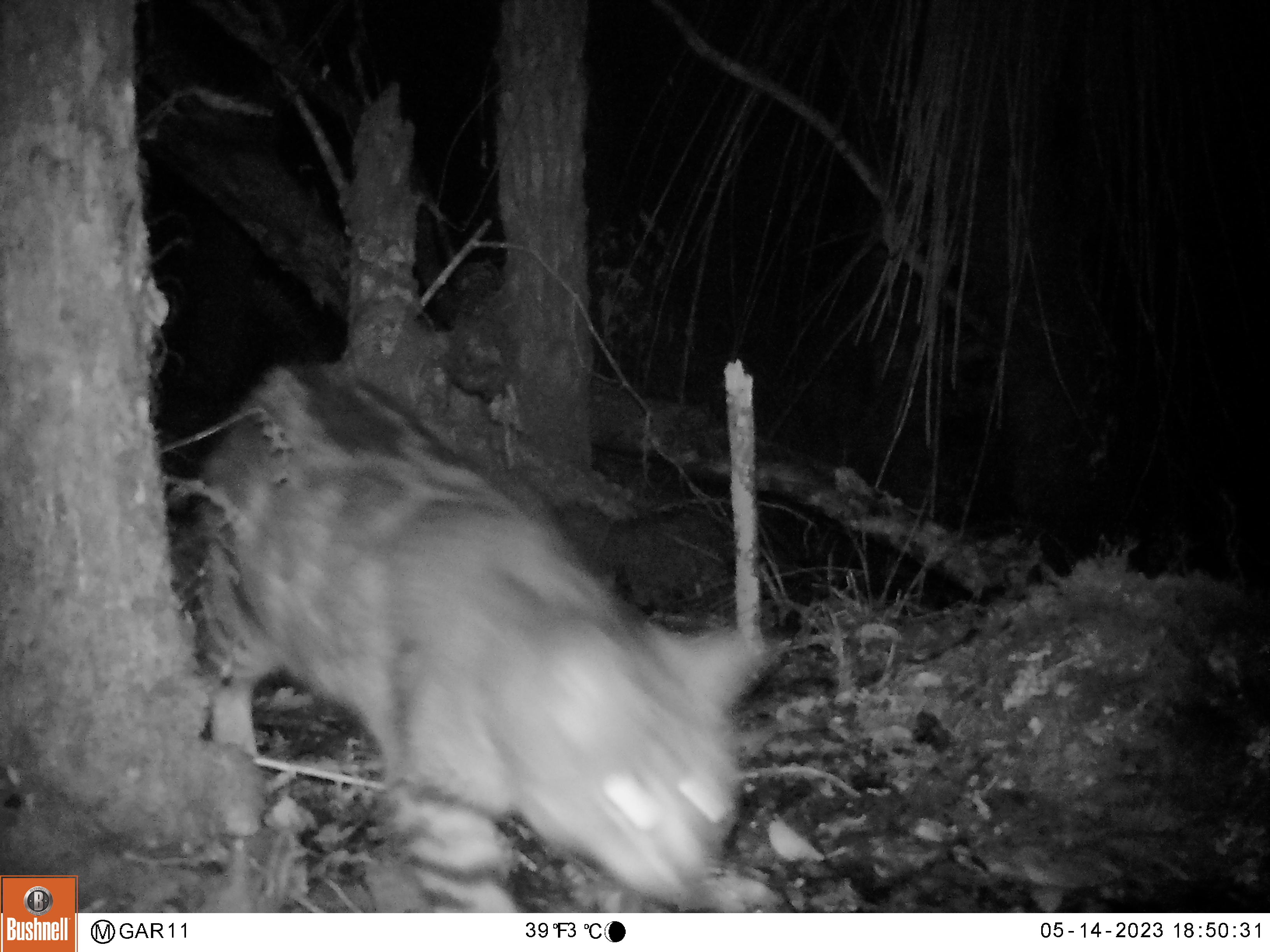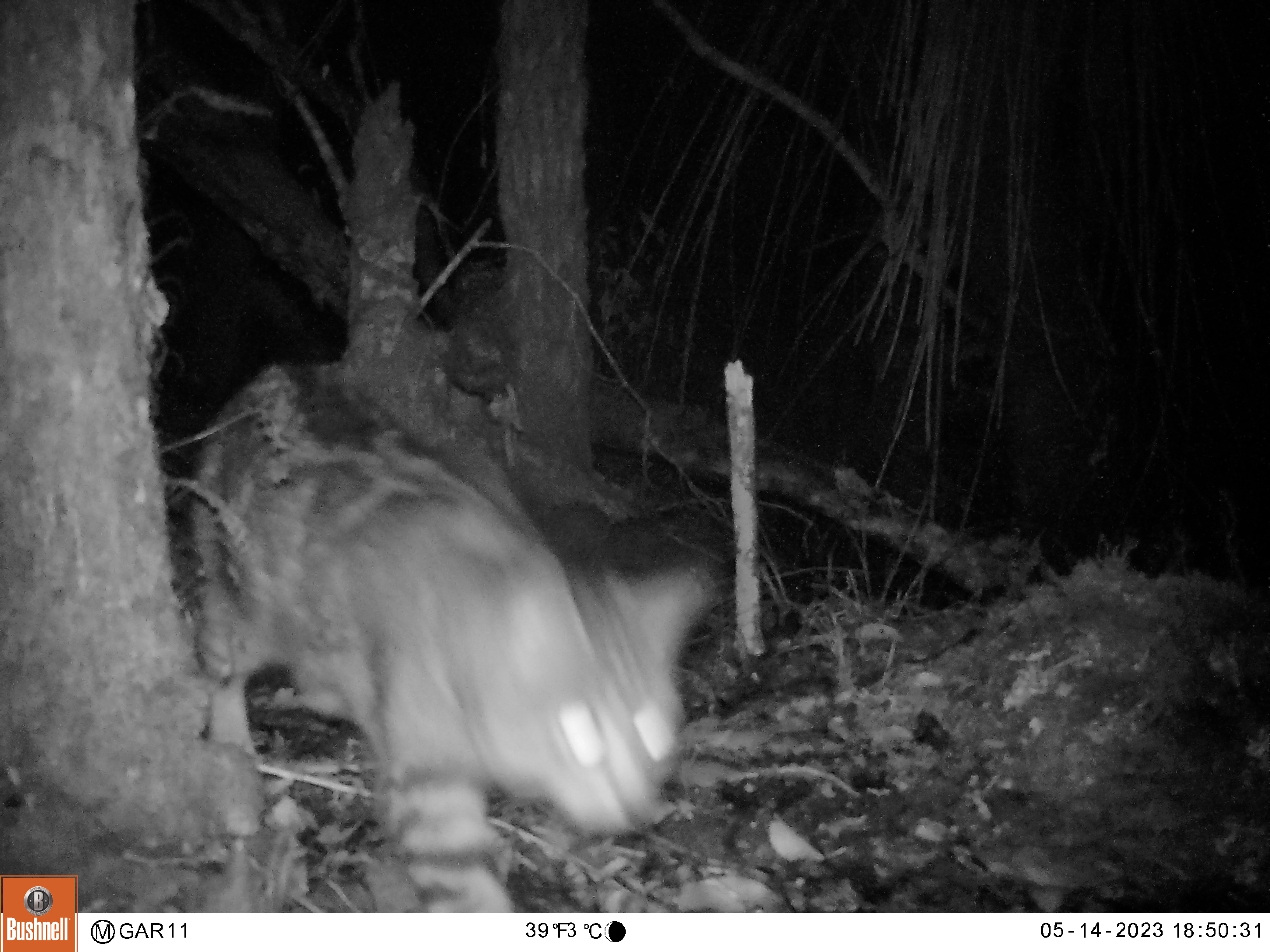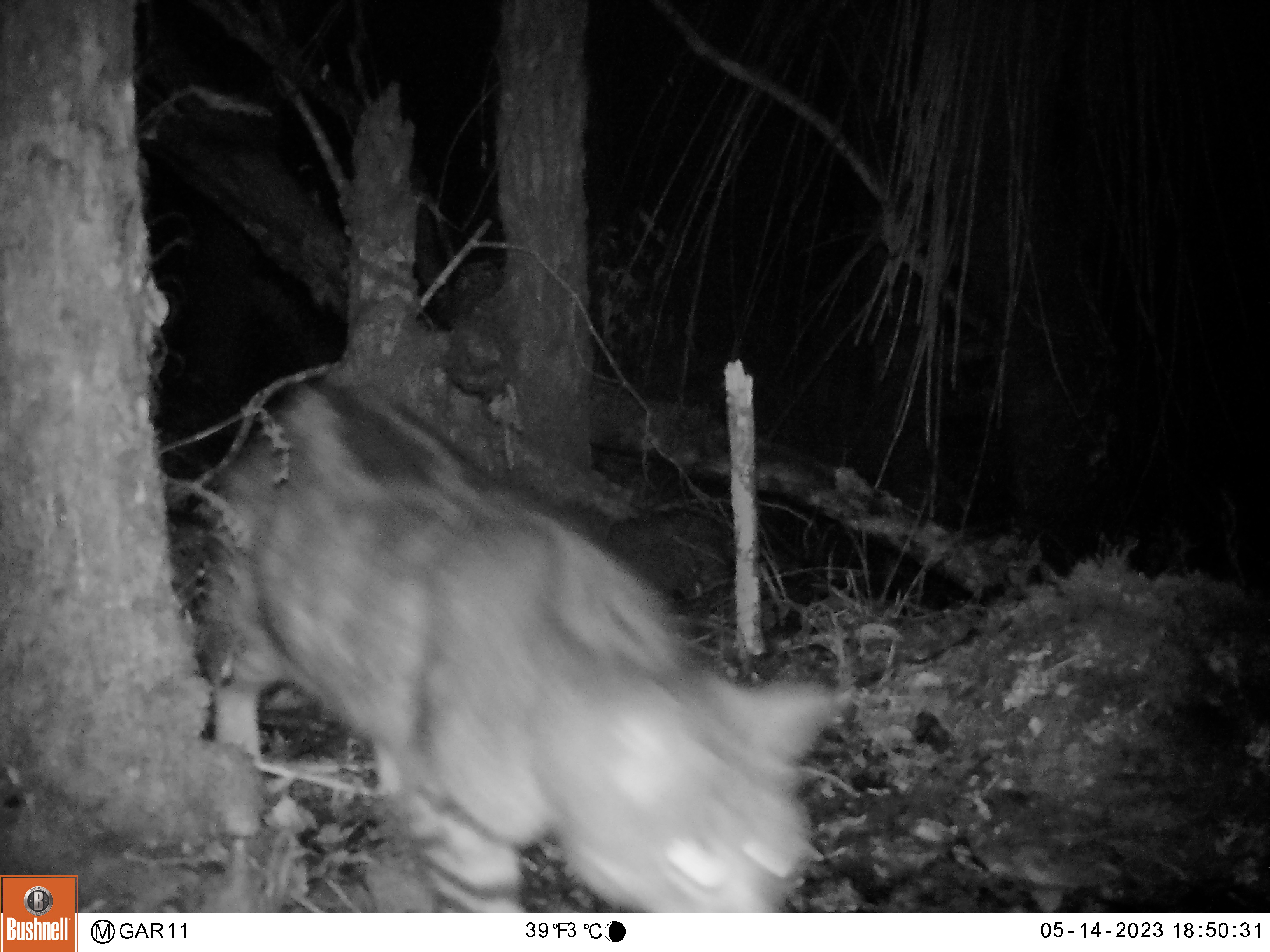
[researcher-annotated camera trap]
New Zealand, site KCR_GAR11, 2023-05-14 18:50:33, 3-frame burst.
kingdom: Animalia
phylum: Chordata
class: Mammalia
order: Carnivora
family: Felidae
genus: Felis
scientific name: Felis catus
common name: domestic cat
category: cat